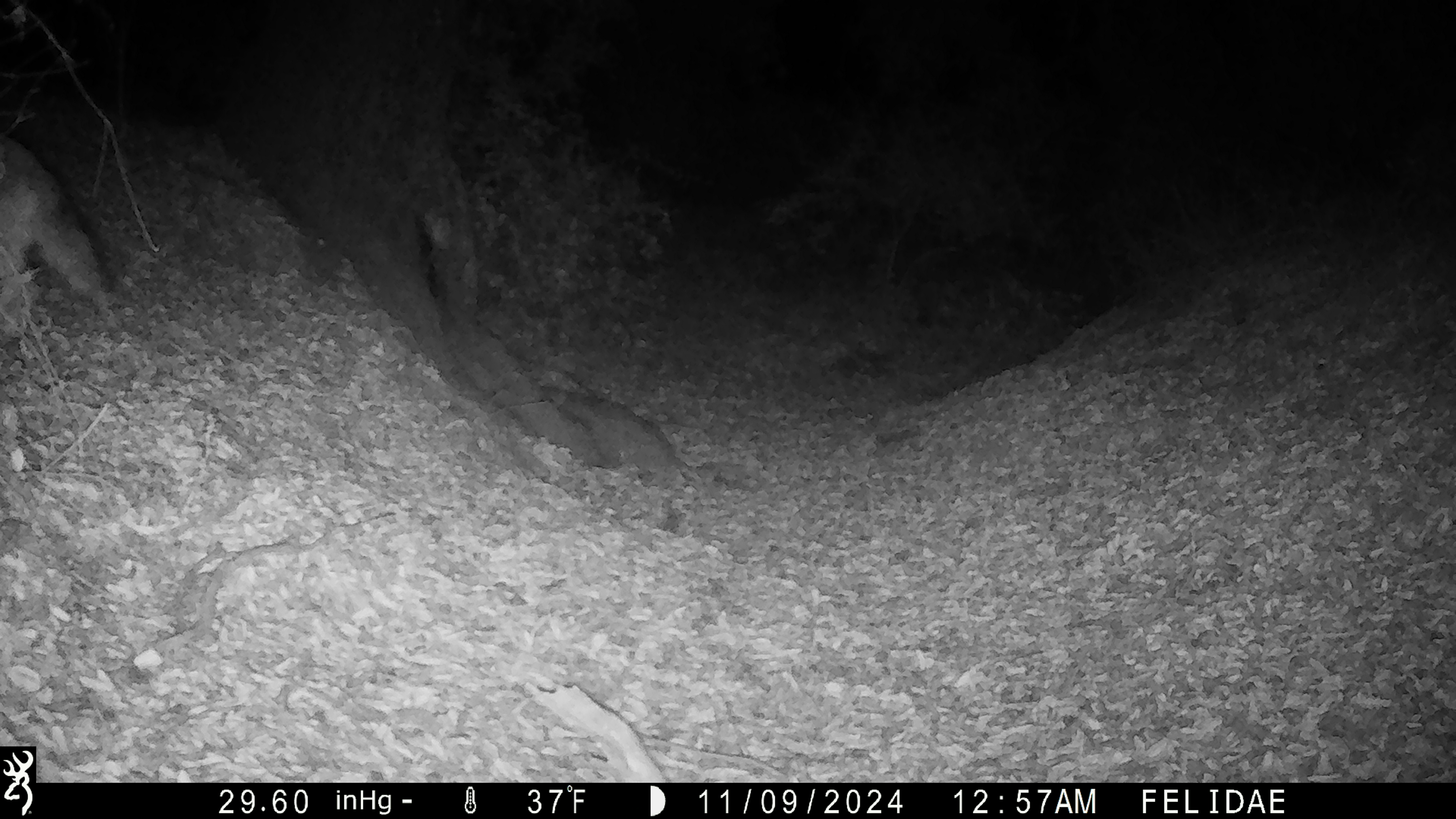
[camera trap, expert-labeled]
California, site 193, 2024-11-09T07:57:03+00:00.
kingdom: Animalia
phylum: Chordata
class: Mammalia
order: Carnivora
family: Canidae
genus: Canis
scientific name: Canis latrans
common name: coyote